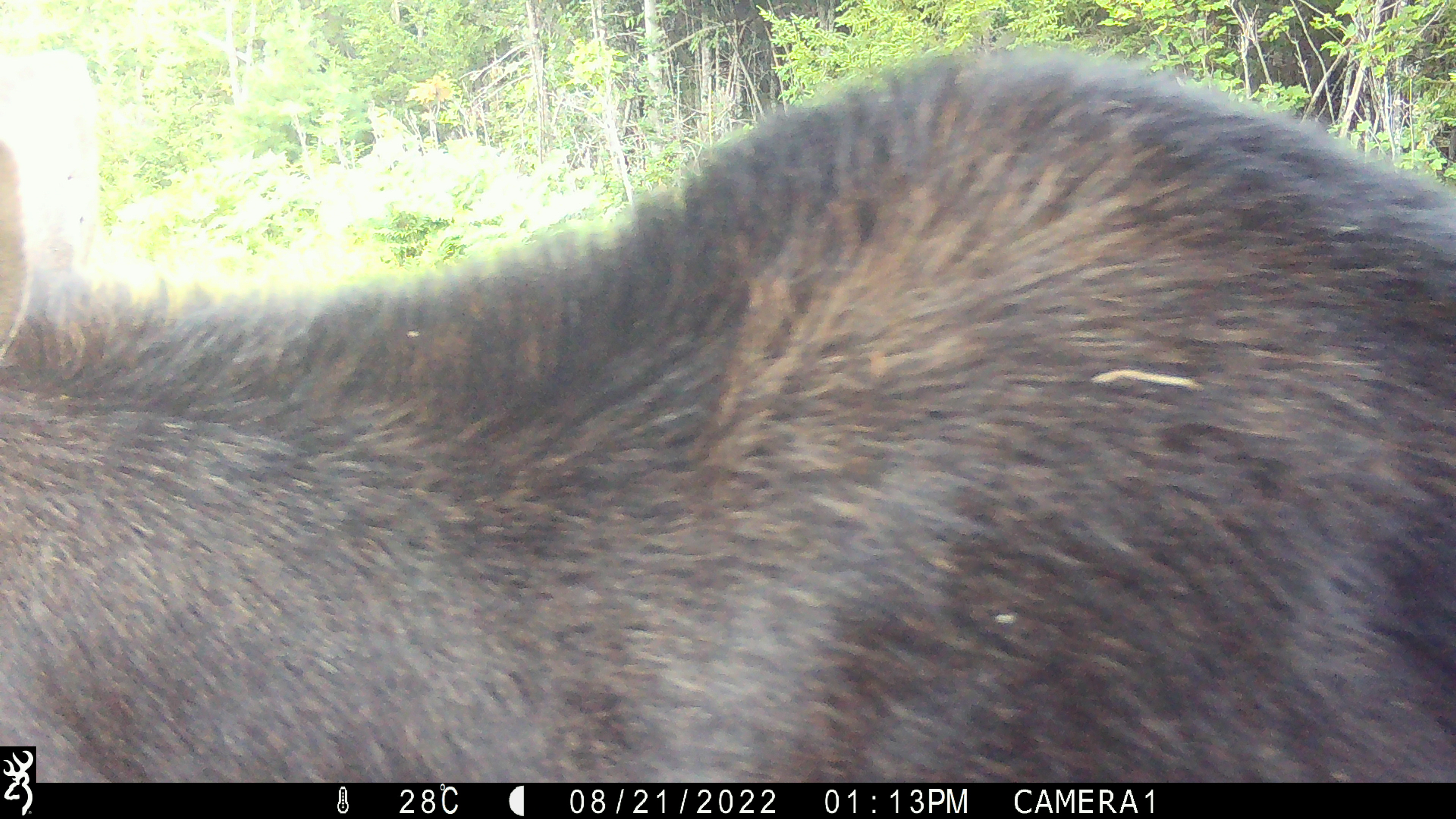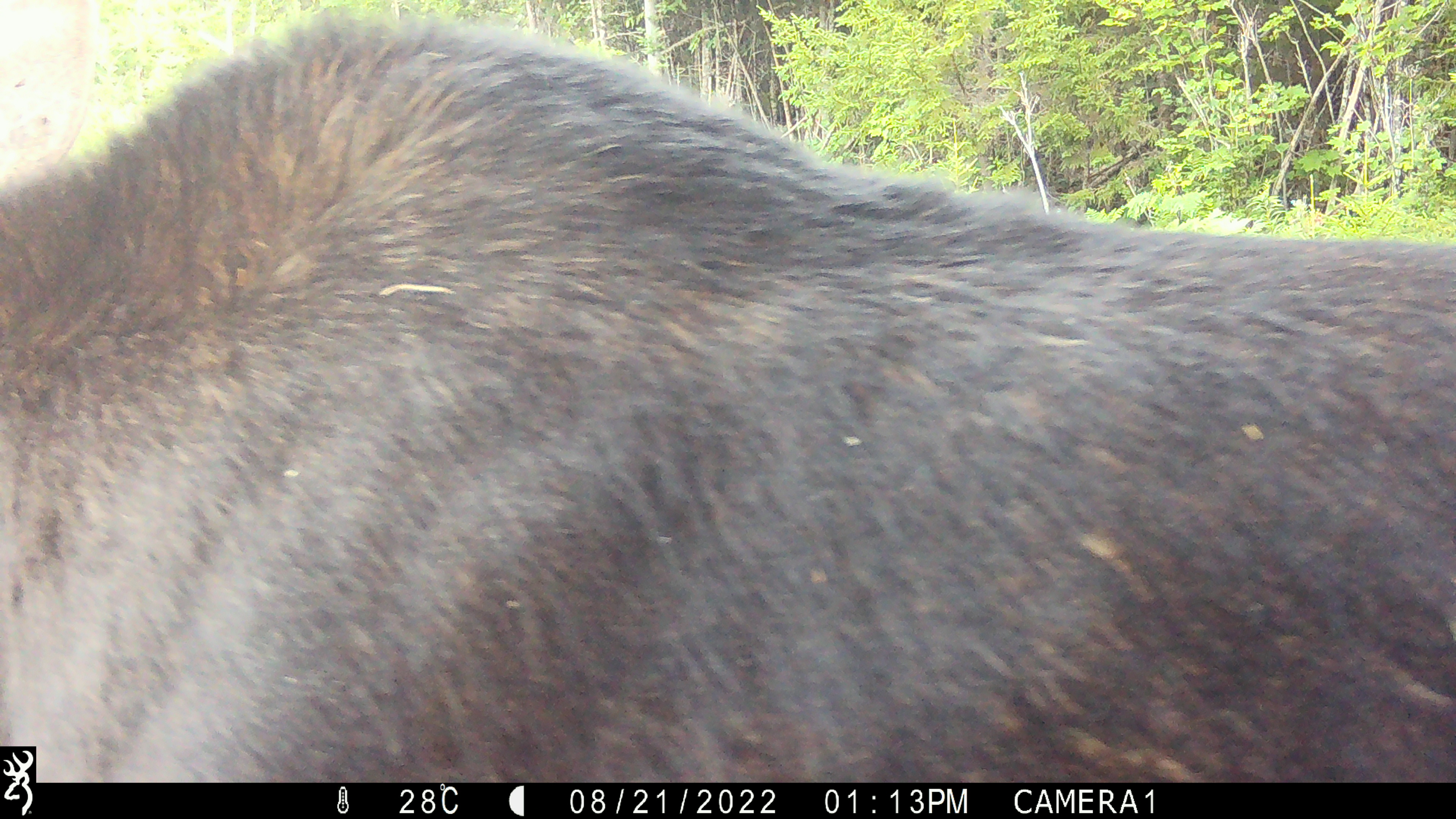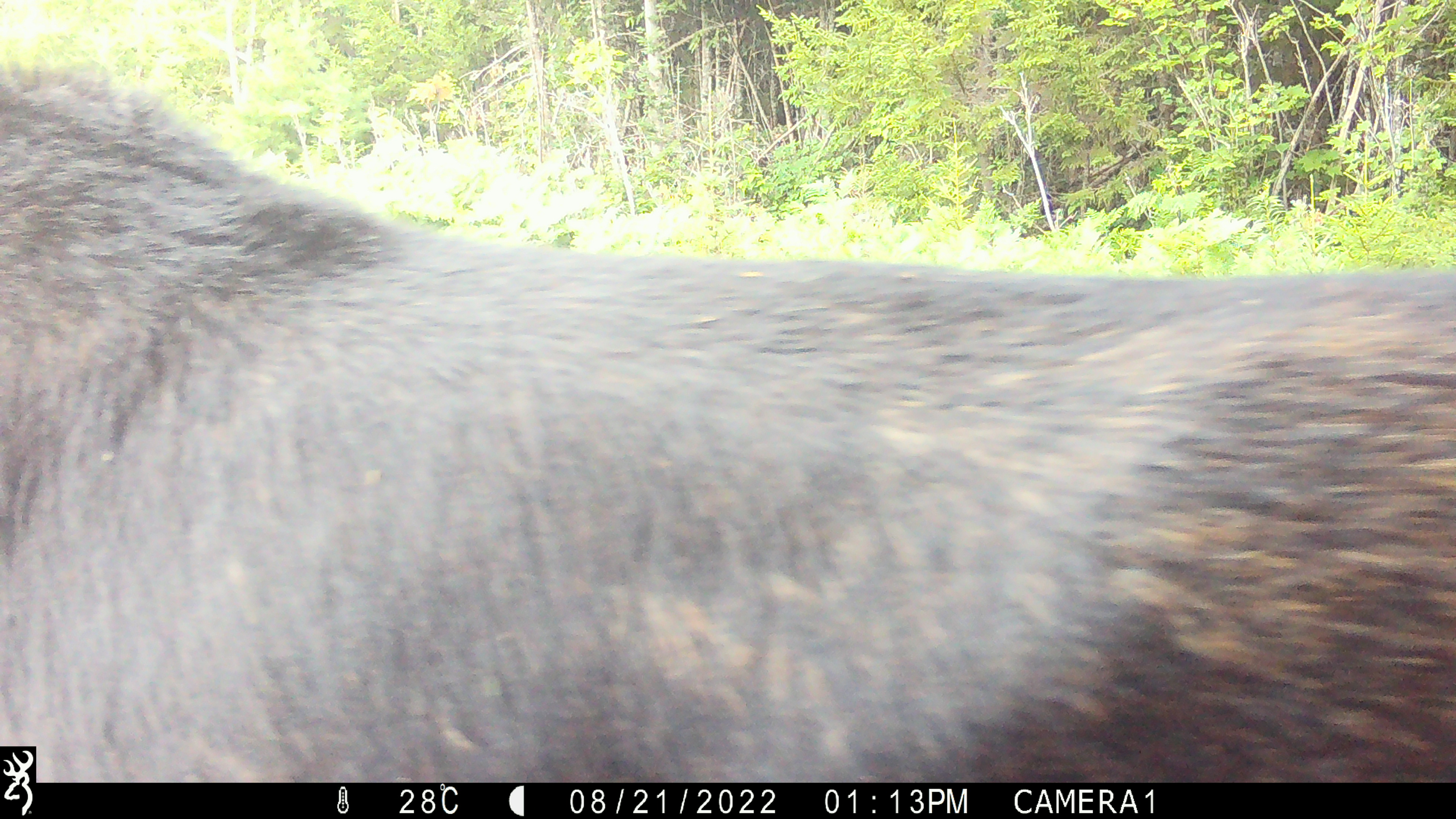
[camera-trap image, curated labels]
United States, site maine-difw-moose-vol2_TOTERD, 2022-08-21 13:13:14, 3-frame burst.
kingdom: Animalia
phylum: Chordata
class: Mammalia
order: Artiodactyla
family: Cervidae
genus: Alces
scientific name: Alces alces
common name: moose